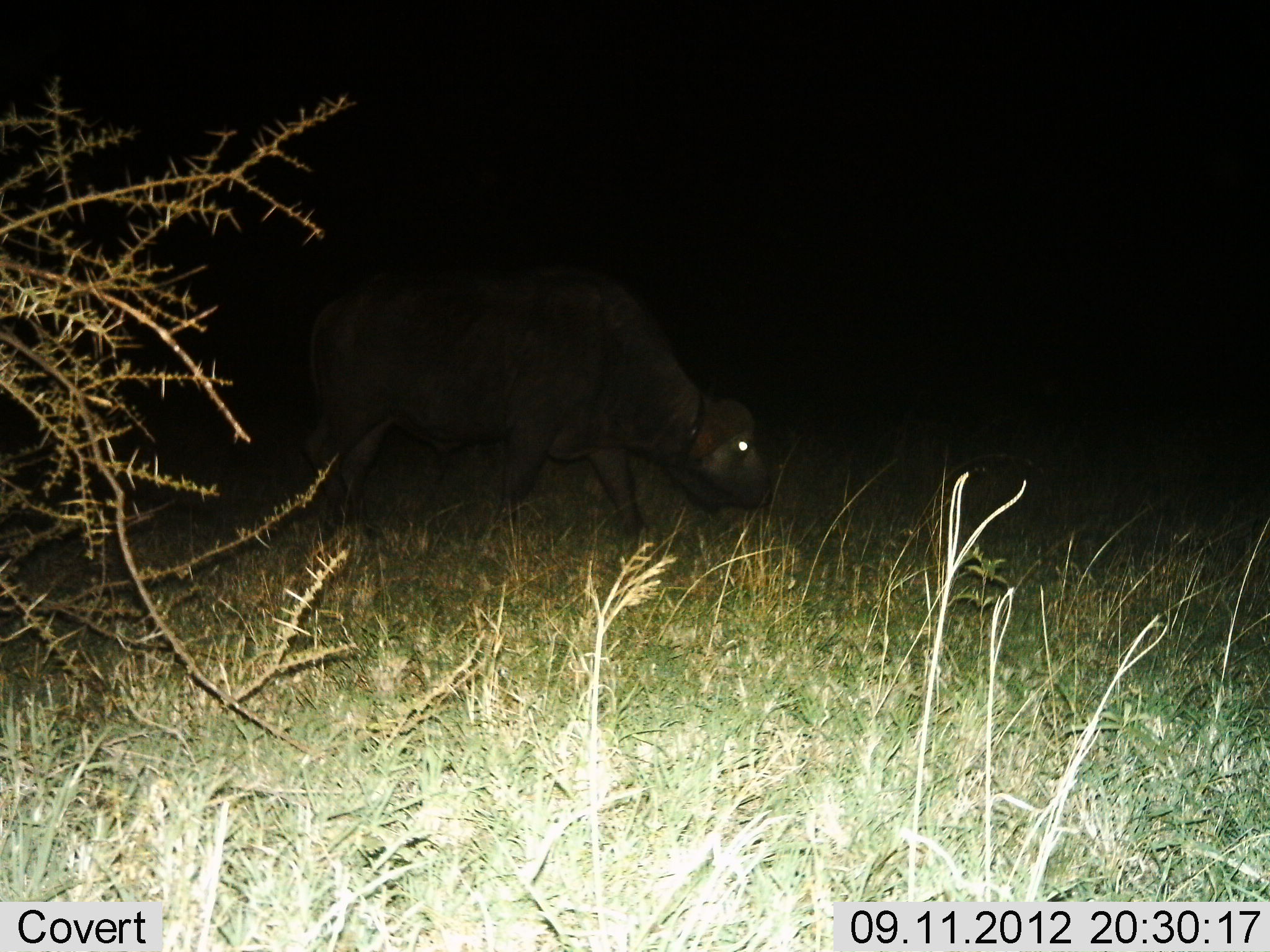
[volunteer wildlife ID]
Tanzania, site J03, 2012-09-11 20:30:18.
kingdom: Animalia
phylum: Chordata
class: Mammalia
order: Artiodactyla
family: Bovidae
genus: Syncerus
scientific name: Syncerus caffer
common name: cape buffalo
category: buffalo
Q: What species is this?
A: Buffalo (cape buffalo) (Syncerus caffer).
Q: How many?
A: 1.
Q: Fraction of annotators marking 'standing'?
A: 20%.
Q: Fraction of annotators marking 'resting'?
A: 0%.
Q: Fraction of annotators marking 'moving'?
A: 30%.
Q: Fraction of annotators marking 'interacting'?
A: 0%.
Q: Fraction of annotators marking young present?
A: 0%.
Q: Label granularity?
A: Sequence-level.